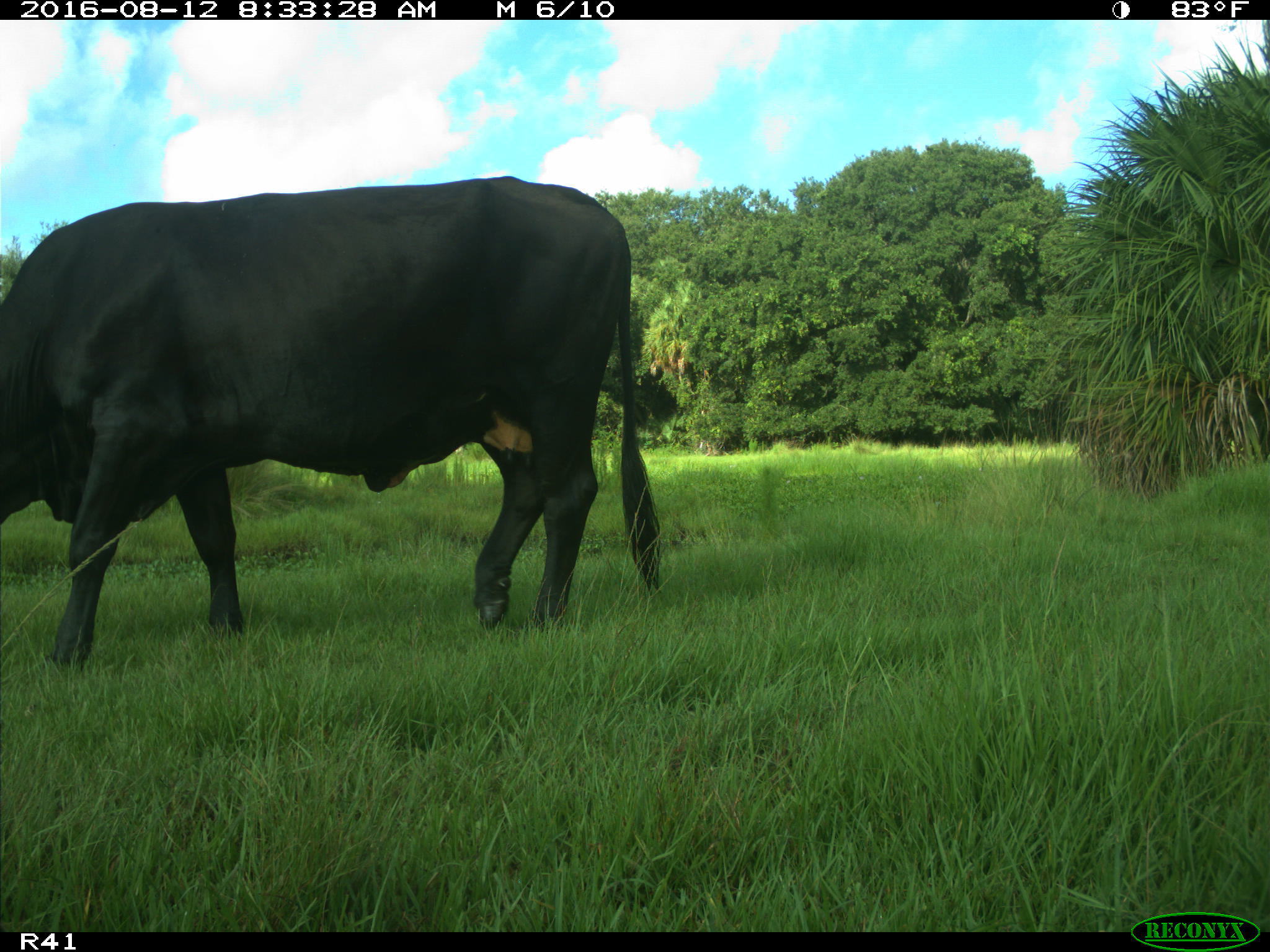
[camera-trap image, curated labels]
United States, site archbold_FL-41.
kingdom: Animalia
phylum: Chordata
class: Mammalia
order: Artiodactyla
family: Bovidae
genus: Bos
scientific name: Bos taurus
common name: domestic cow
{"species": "Bos taurus (domestic cow)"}